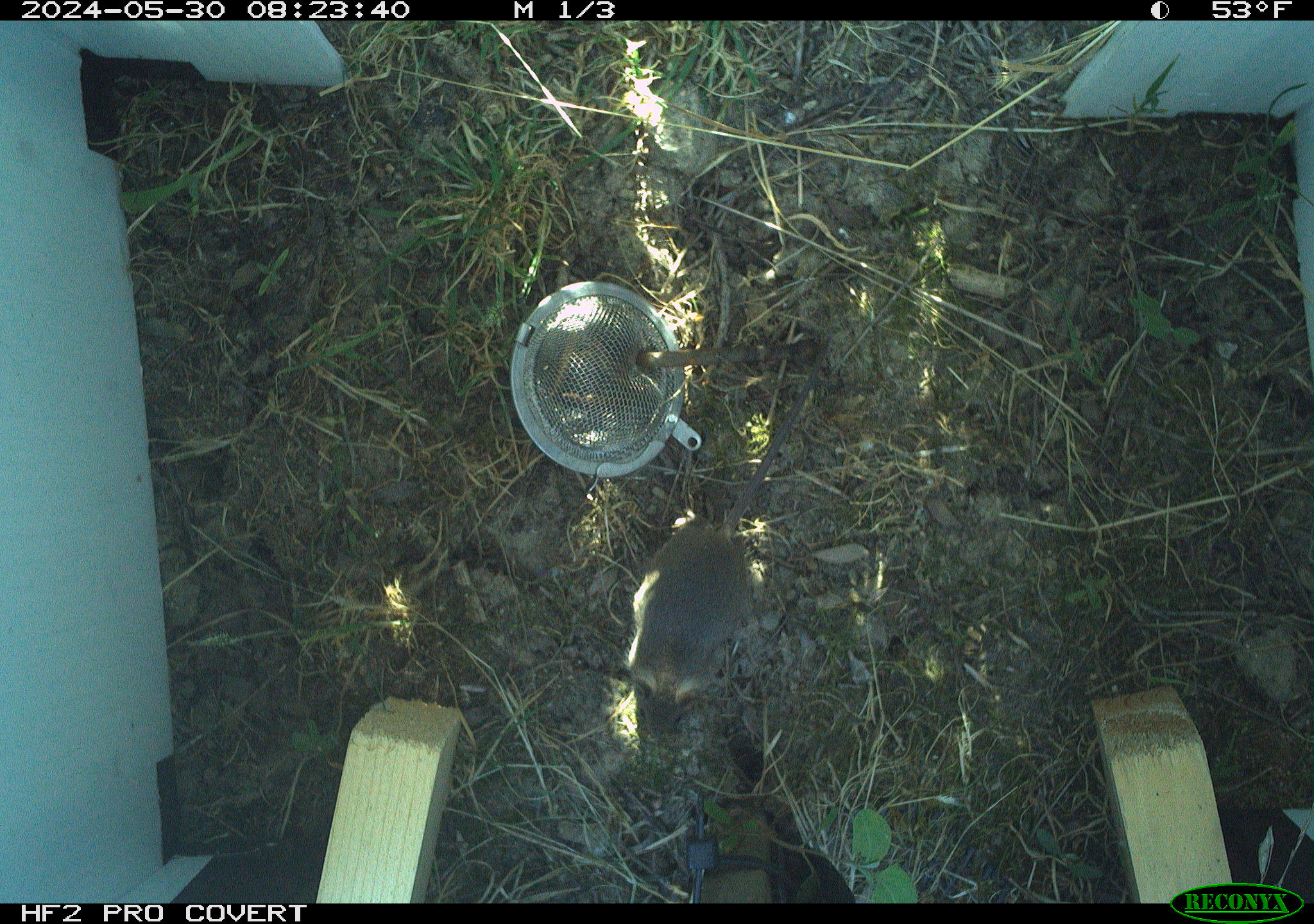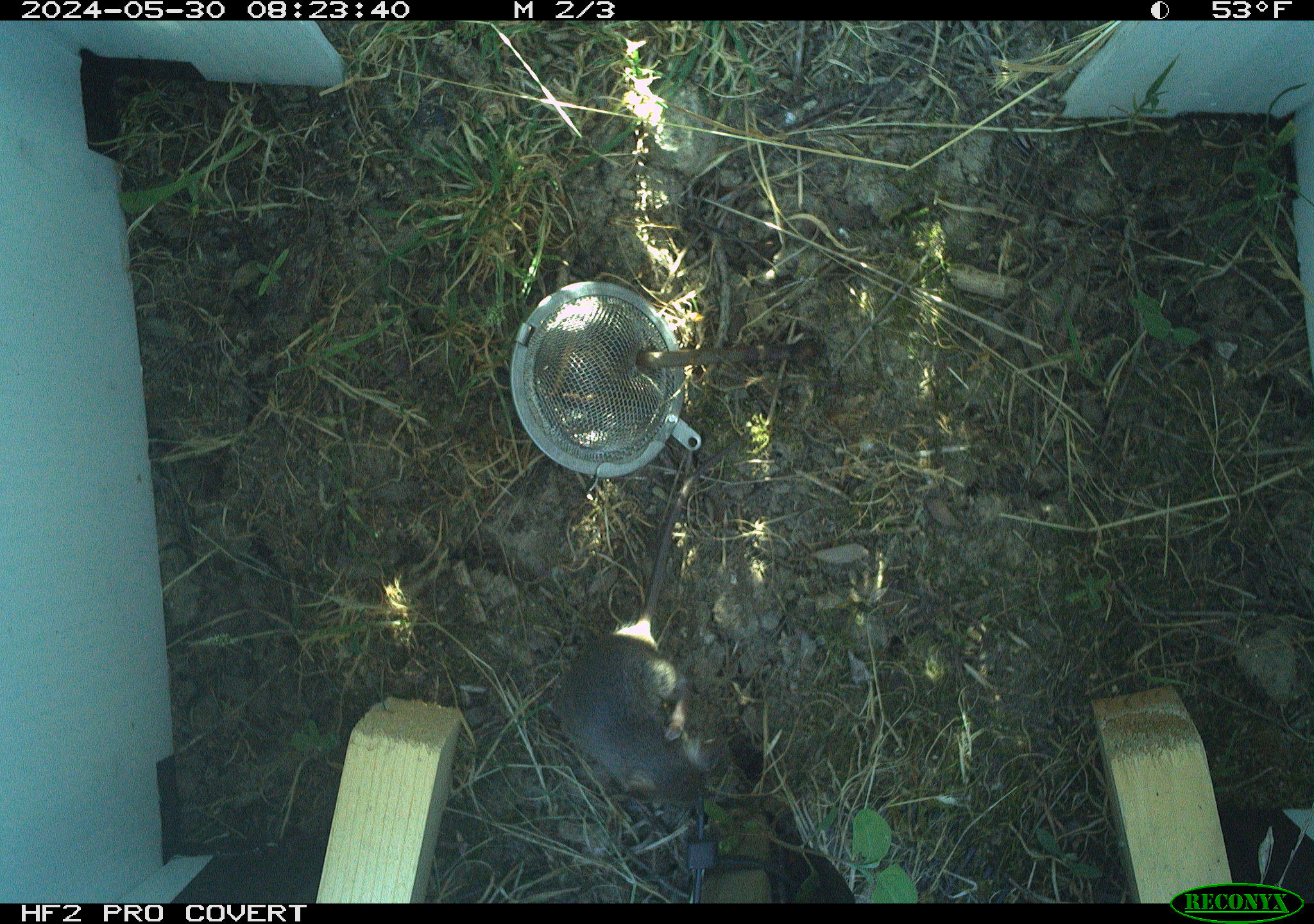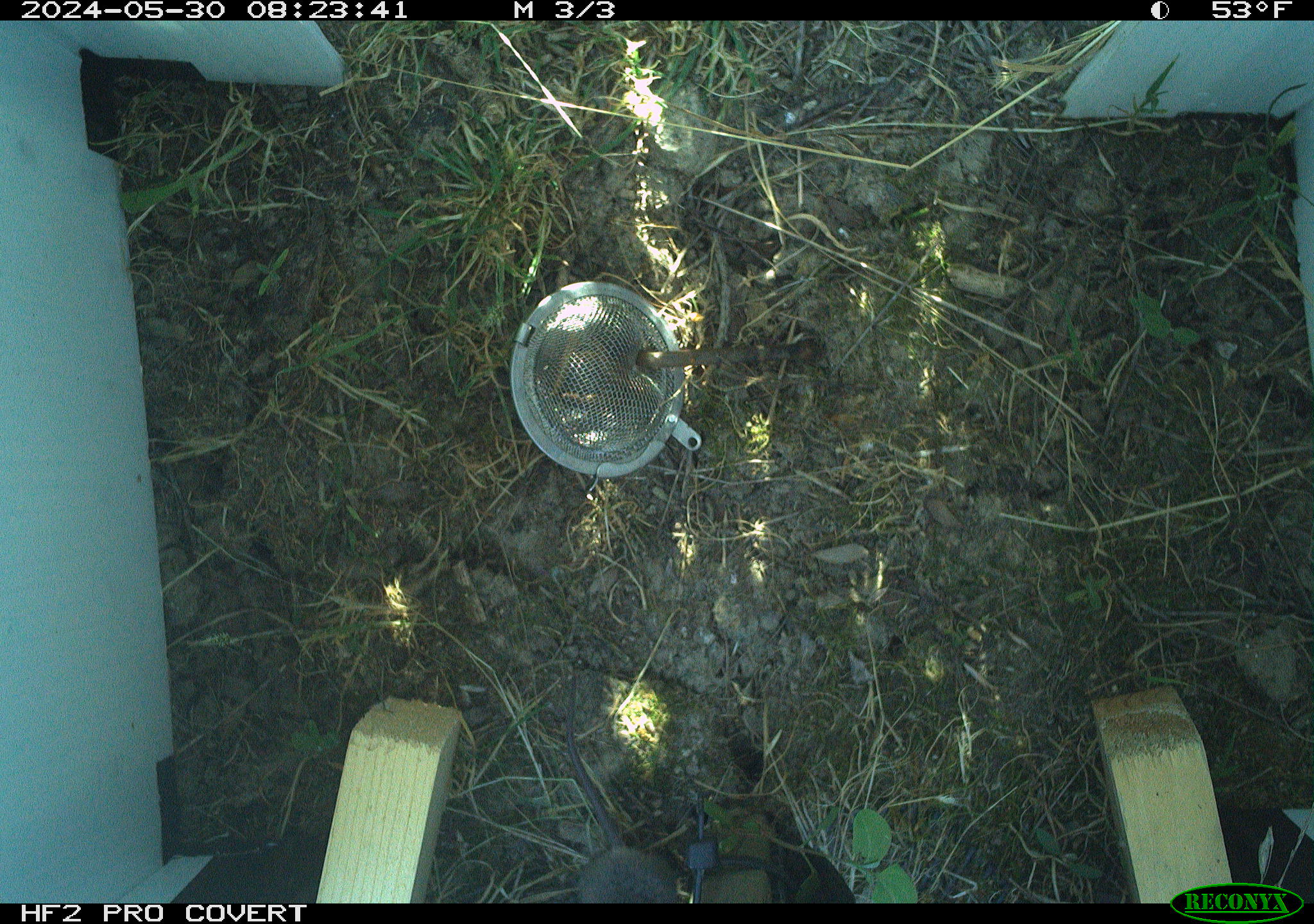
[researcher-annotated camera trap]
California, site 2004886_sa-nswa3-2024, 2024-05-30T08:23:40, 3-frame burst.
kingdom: Animalia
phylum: Chordata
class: Mammalia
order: Rodentia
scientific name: Rodentia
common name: rodent